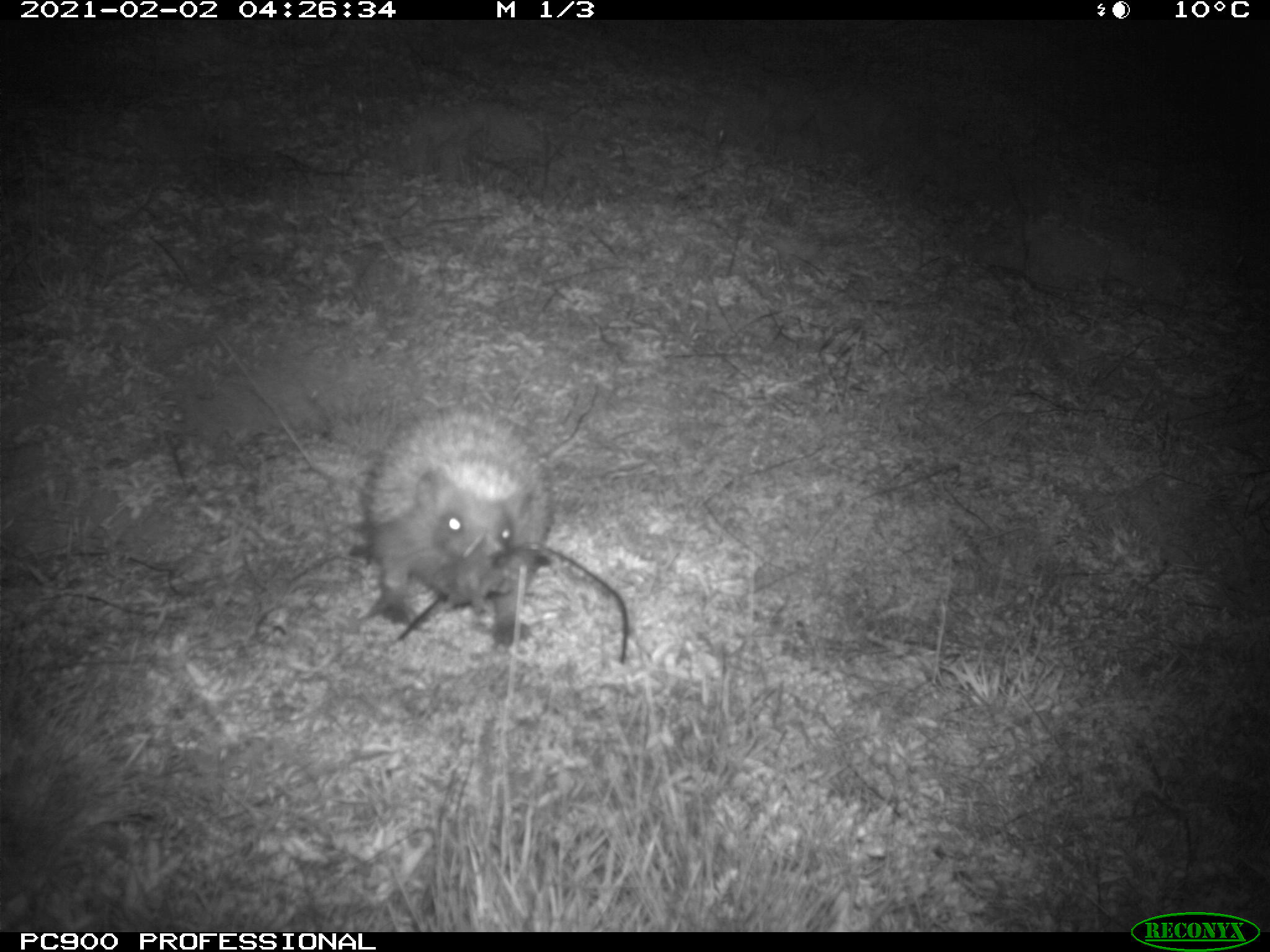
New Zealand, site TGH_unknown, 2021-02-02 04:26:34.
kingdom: Animalia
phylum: Chordata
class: Mammalia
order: Eulipotyphla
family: Erinaceidae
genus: Erinaceus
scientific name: Erinaceus europaeus europaeus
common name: european hedgehog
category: hedgehog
Hedgehog (european hedgehog) (Erinaceus europaeus europaeus).